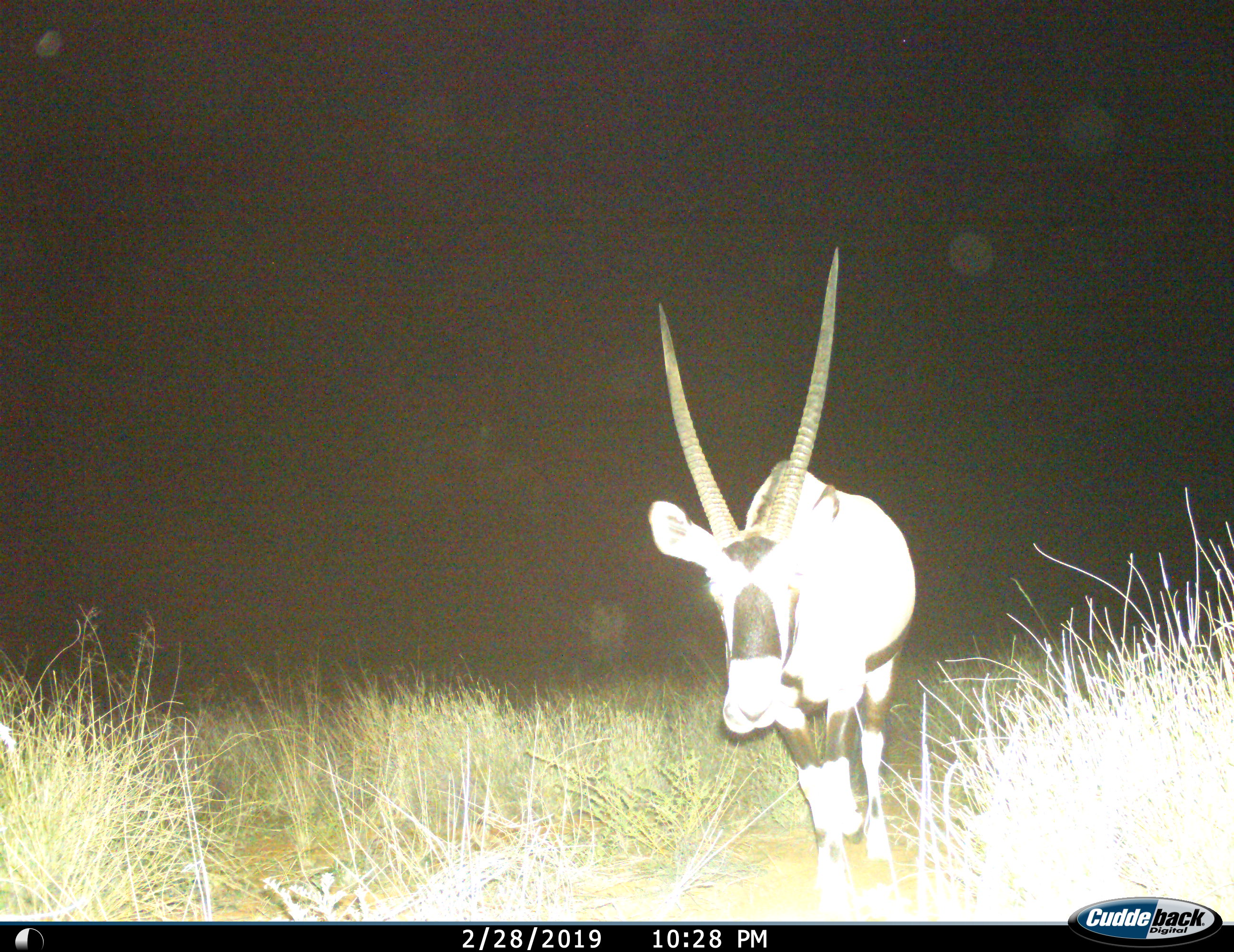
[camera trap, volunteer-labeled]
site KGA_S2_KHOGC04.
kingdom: Animalia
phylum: Chordata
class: Mammalia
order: Artiodactyla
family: Bovidae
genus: Oryx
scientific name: Oryx gazella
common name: gemsbok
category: oryx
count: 1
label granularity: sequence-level